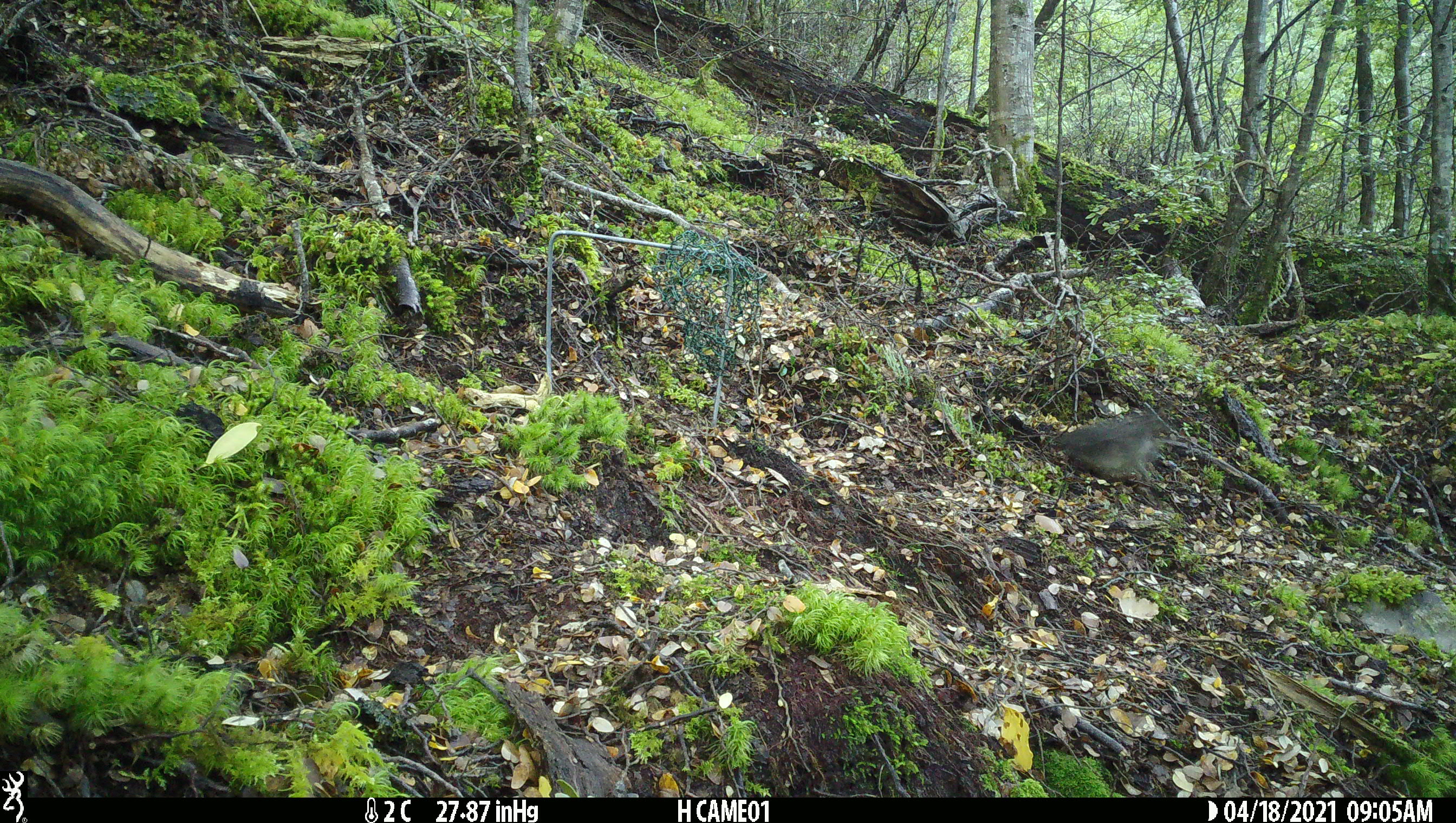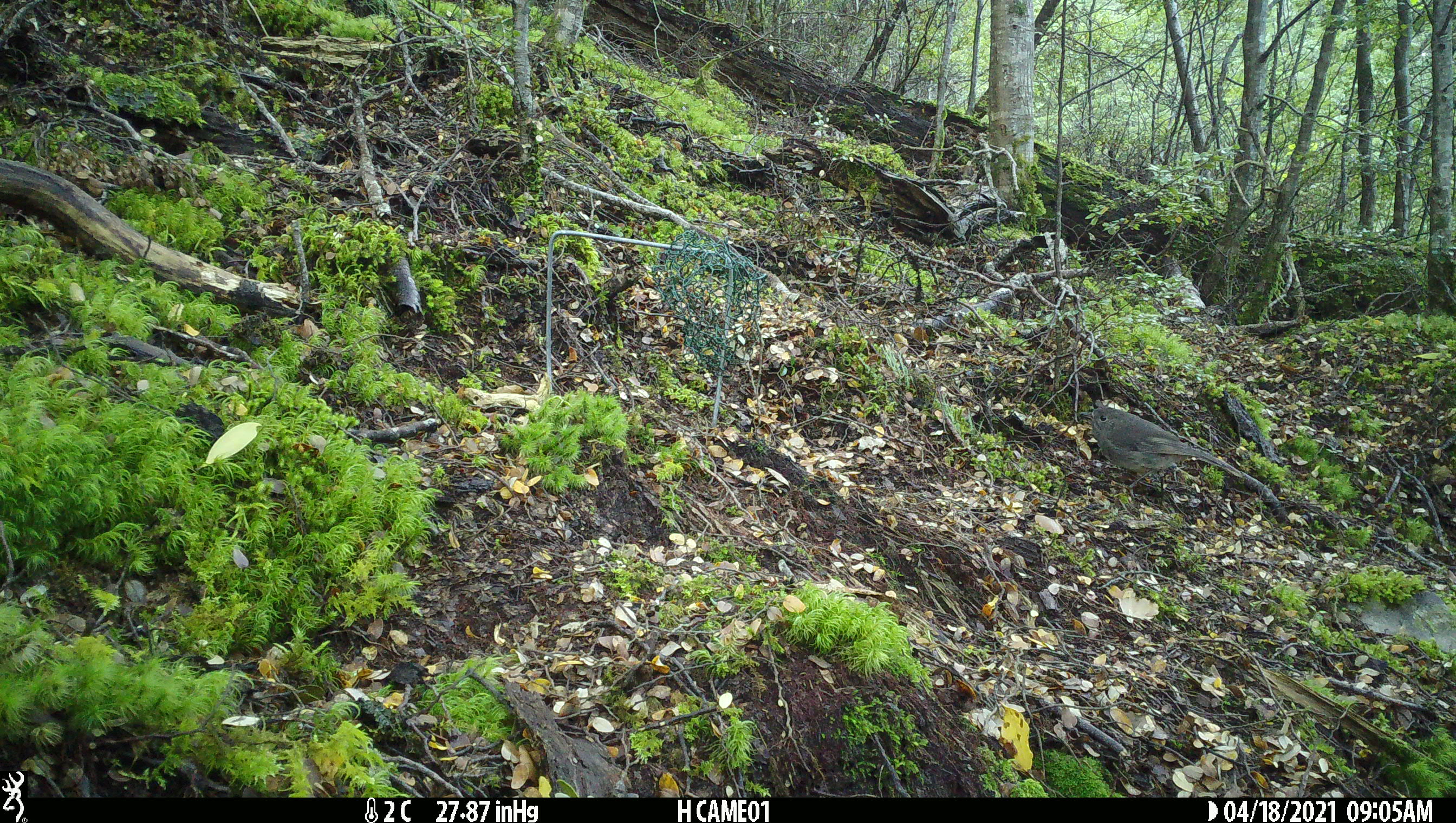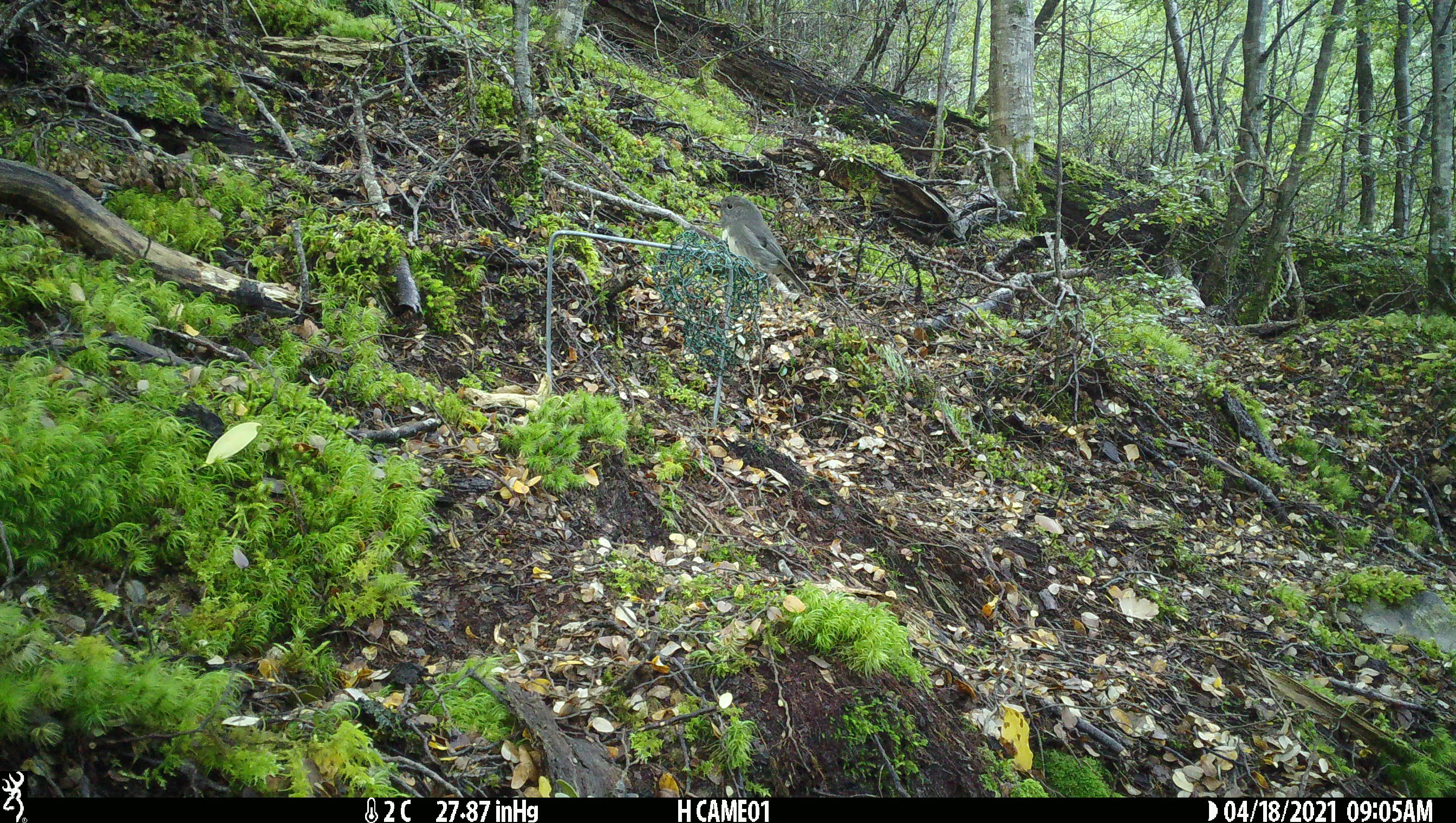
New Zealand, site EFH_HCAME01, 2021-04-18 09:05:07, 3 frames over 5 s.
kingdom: Animalia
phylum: Chordata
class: Aves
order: Passeriformes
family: Petroicidae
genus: Petroica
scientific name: Petroica australis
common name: new zealand robin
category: robin